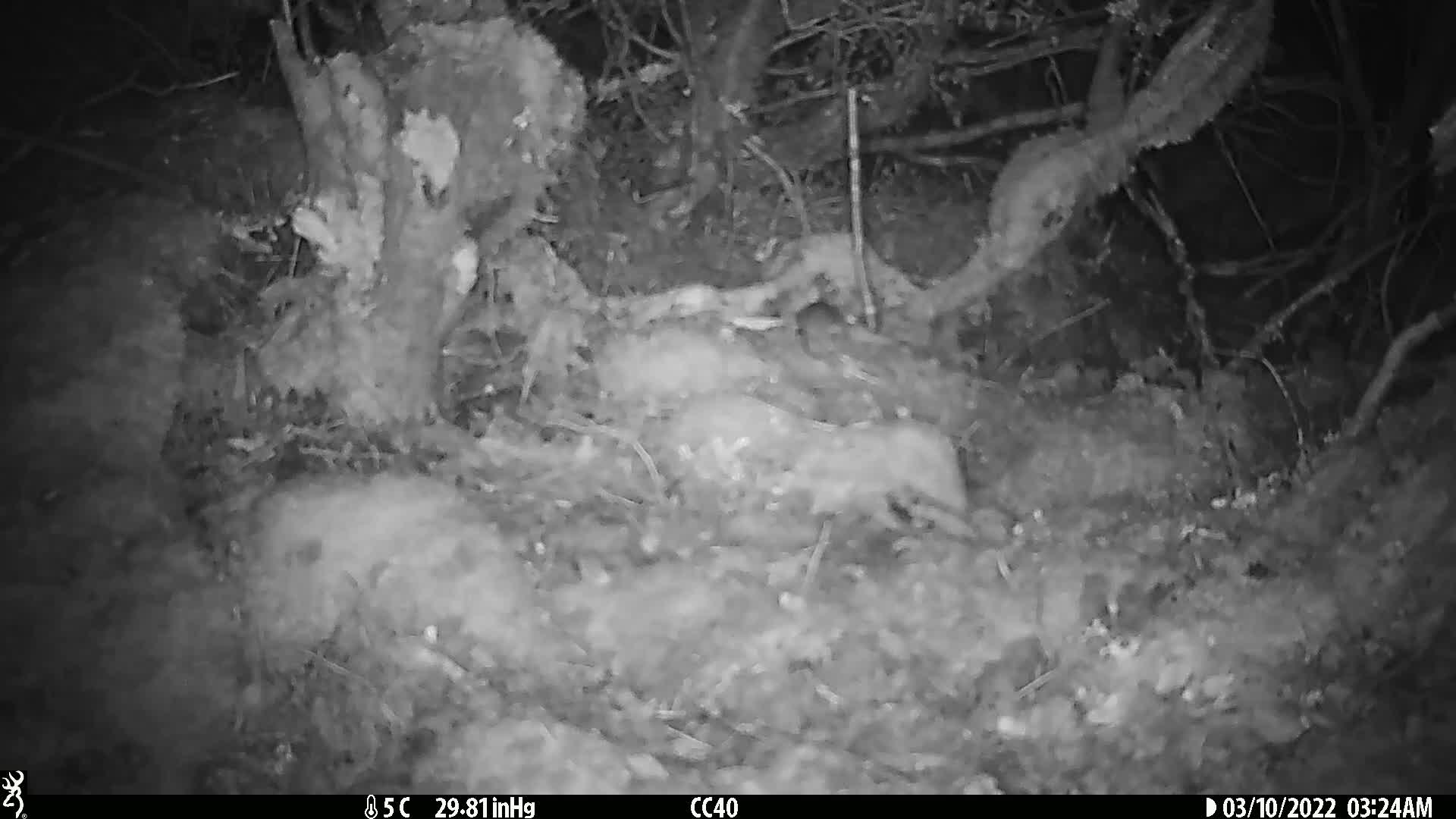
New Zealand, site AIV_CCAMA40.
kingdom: Animalia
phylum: Chordata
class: Mammalia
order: Rodentia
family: Muridae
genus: Mus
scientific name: Mus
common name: mouse